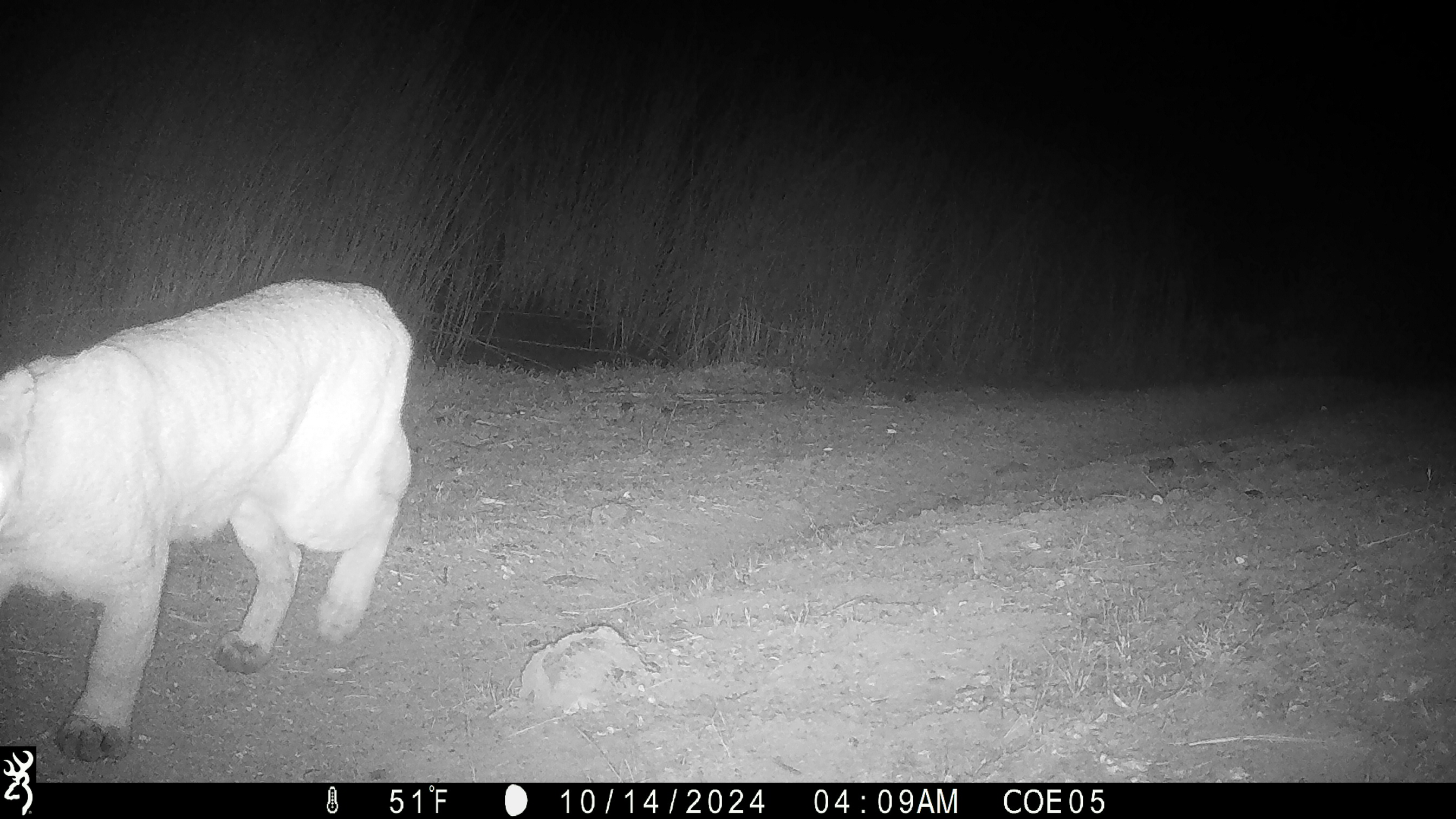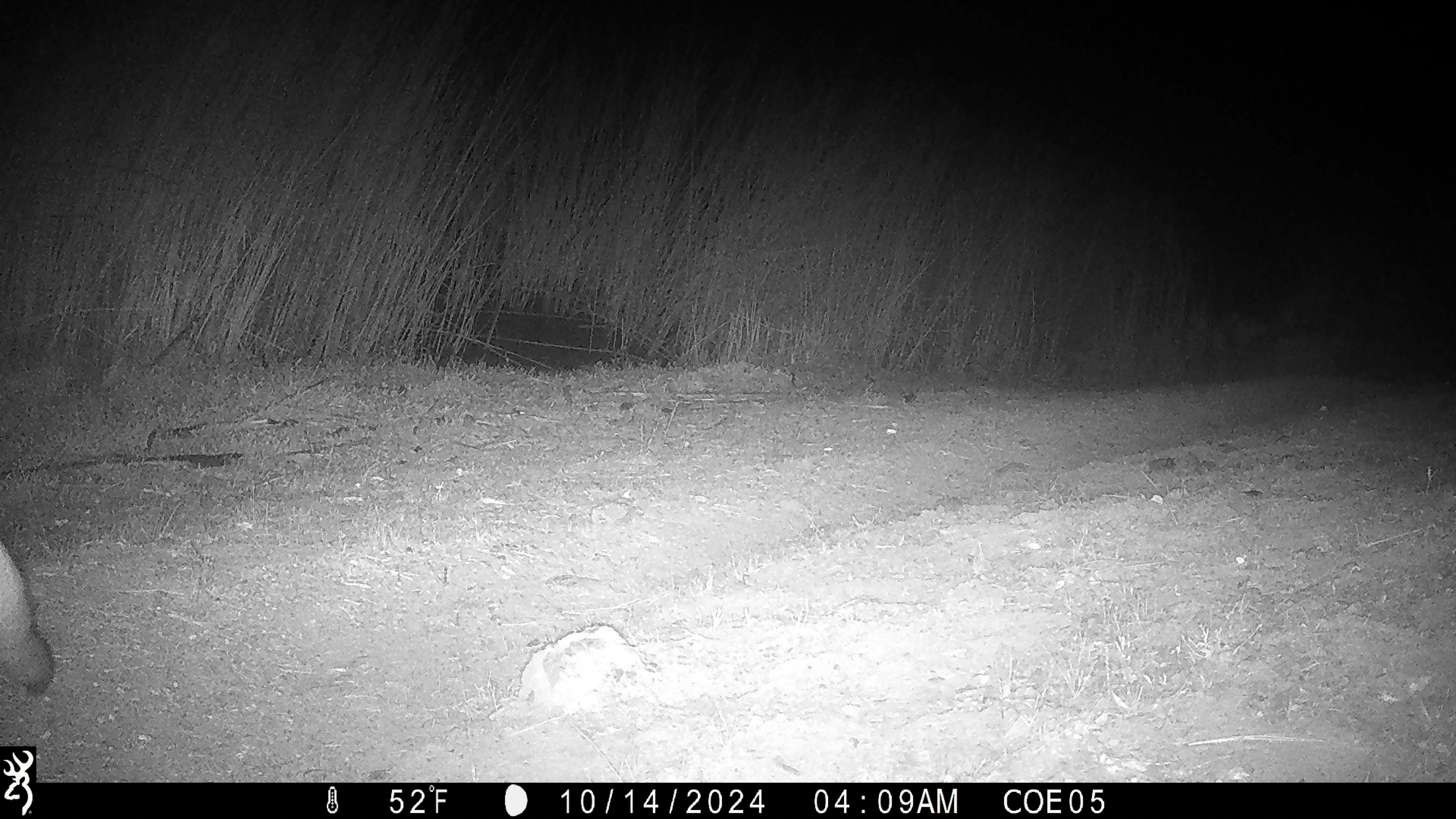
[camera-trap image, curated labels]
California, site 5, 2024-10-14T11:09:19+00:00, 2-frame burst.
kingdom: Animalia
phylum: Chordata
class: Mammalia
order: Carnivora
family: Felidae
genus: Puma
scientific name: Puma concolor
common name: puma